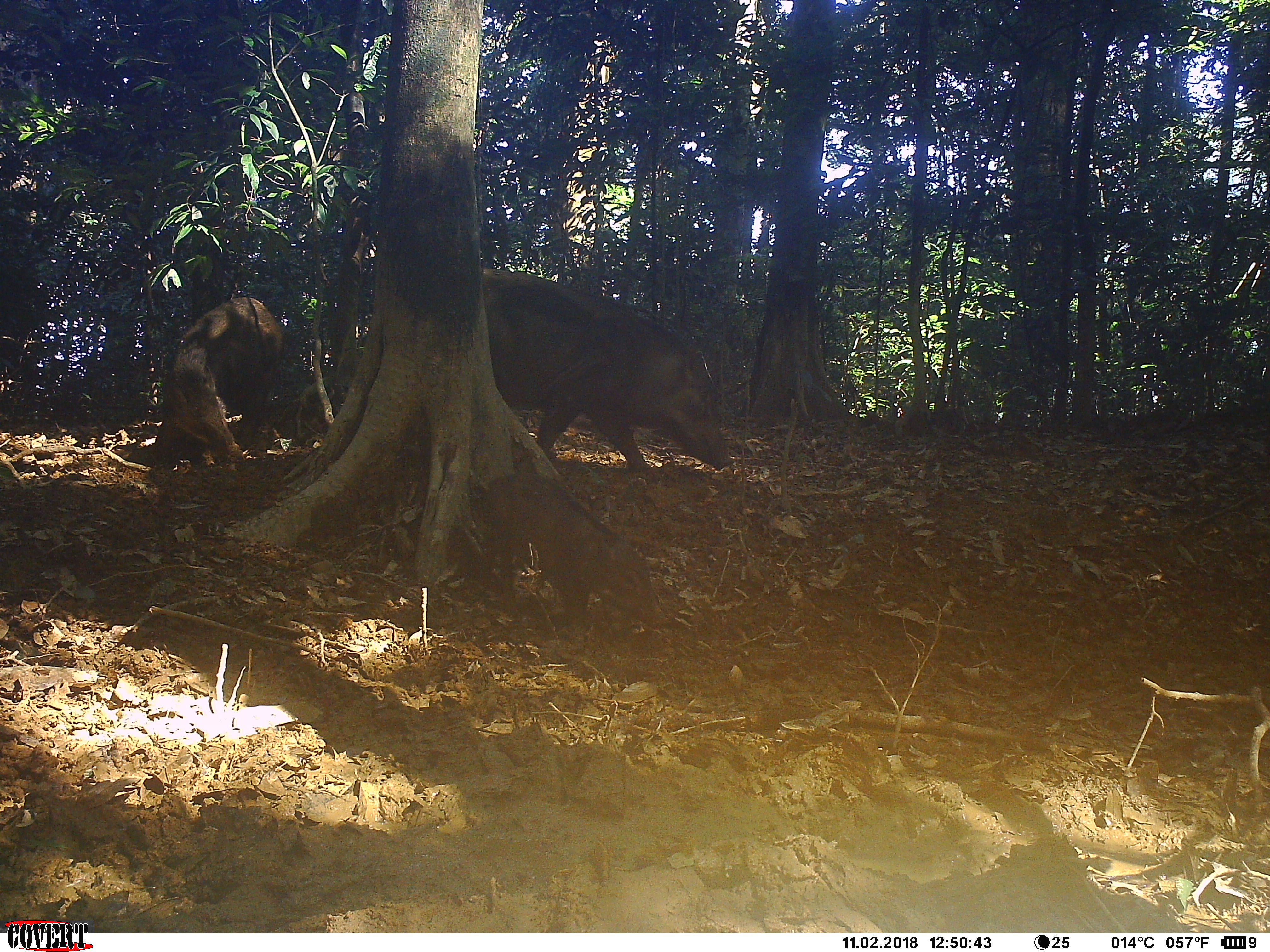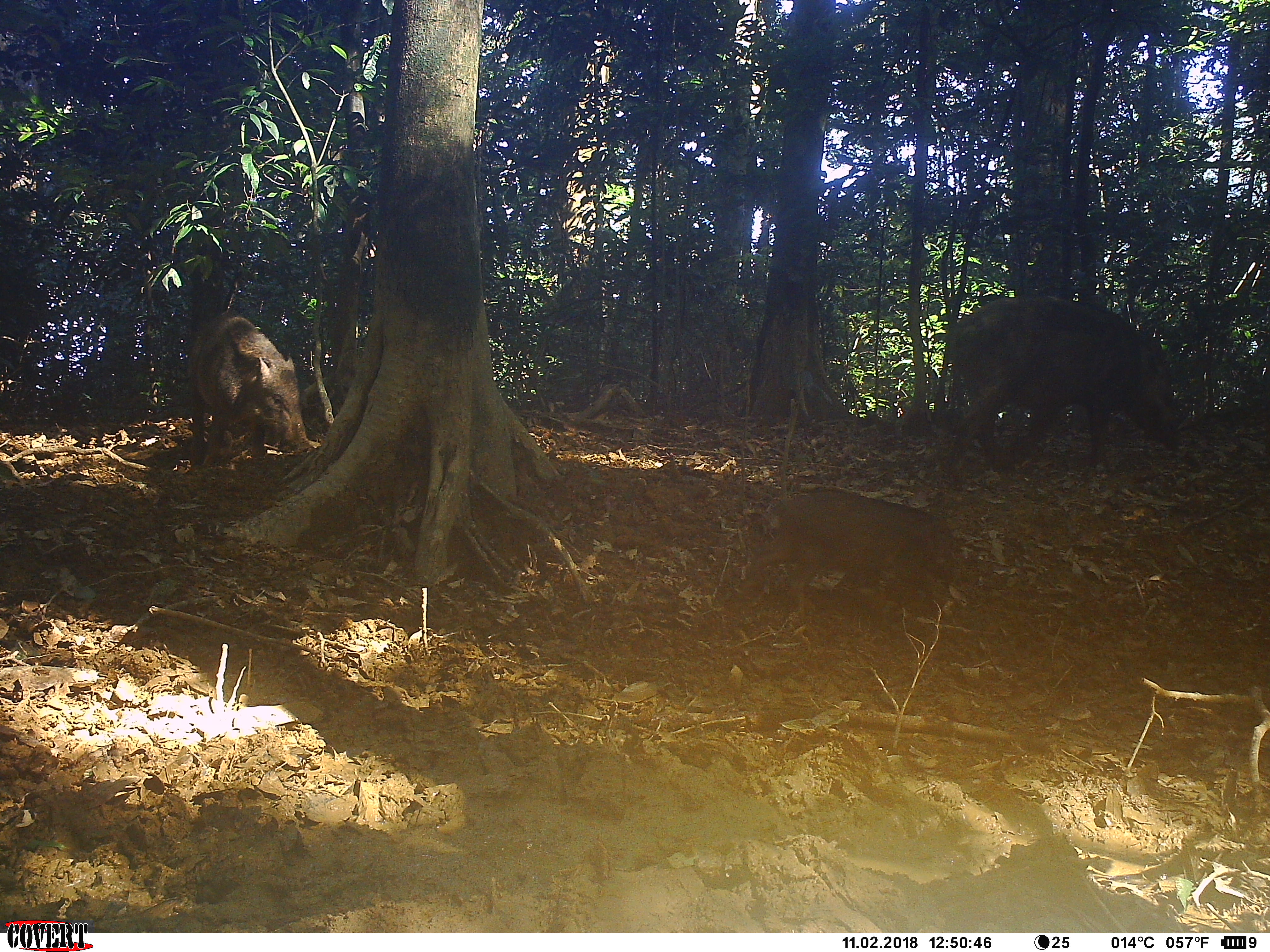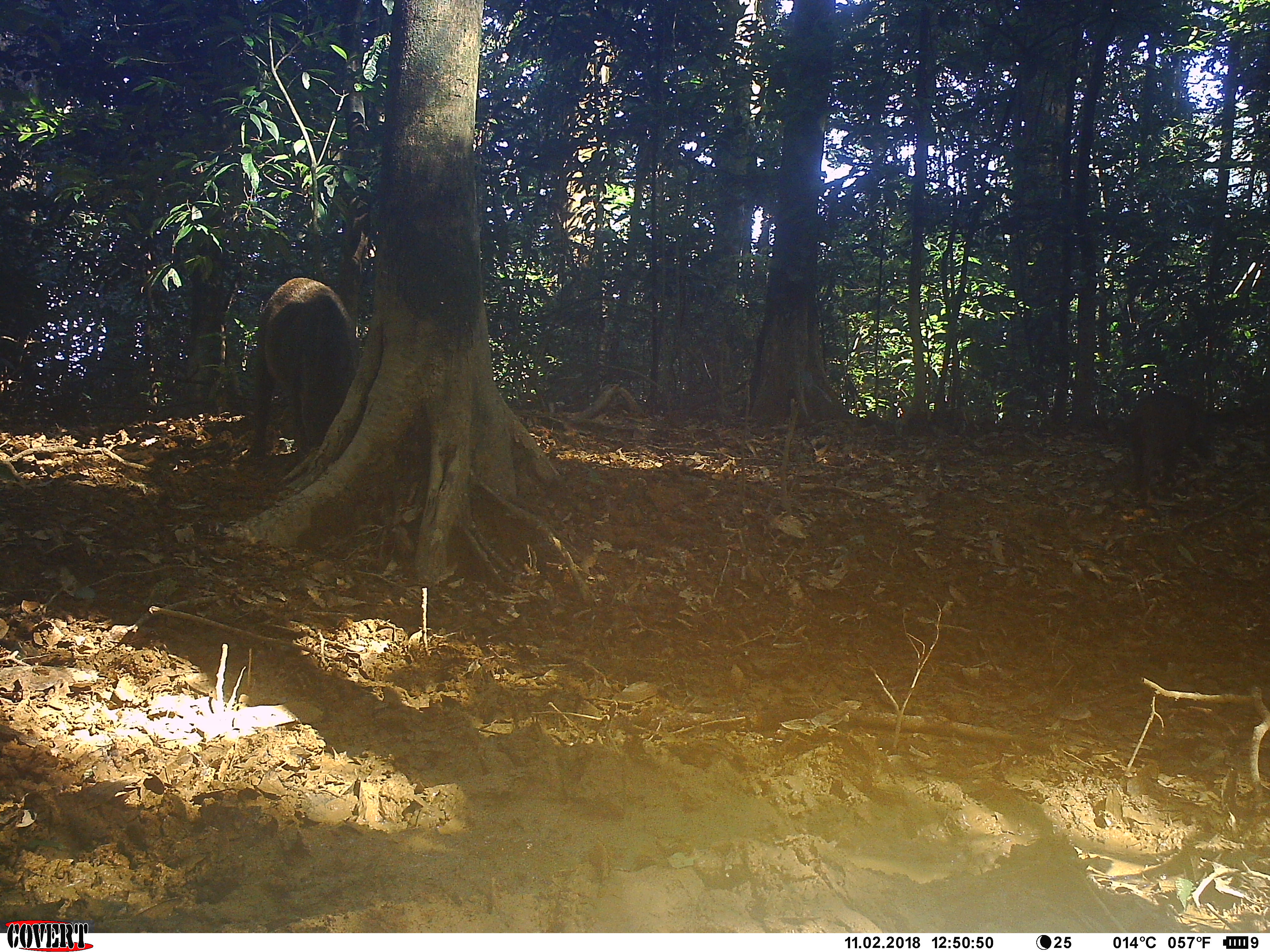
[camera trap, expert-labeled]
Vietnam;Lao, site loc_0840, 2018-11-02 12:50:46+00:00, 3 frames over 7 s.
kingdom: Animalia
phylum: Chordata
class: Mammalia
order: Artiodactyla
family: Suidae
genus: Sus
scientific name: Sus scrofa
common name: eurasian wild pig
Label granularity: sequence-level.